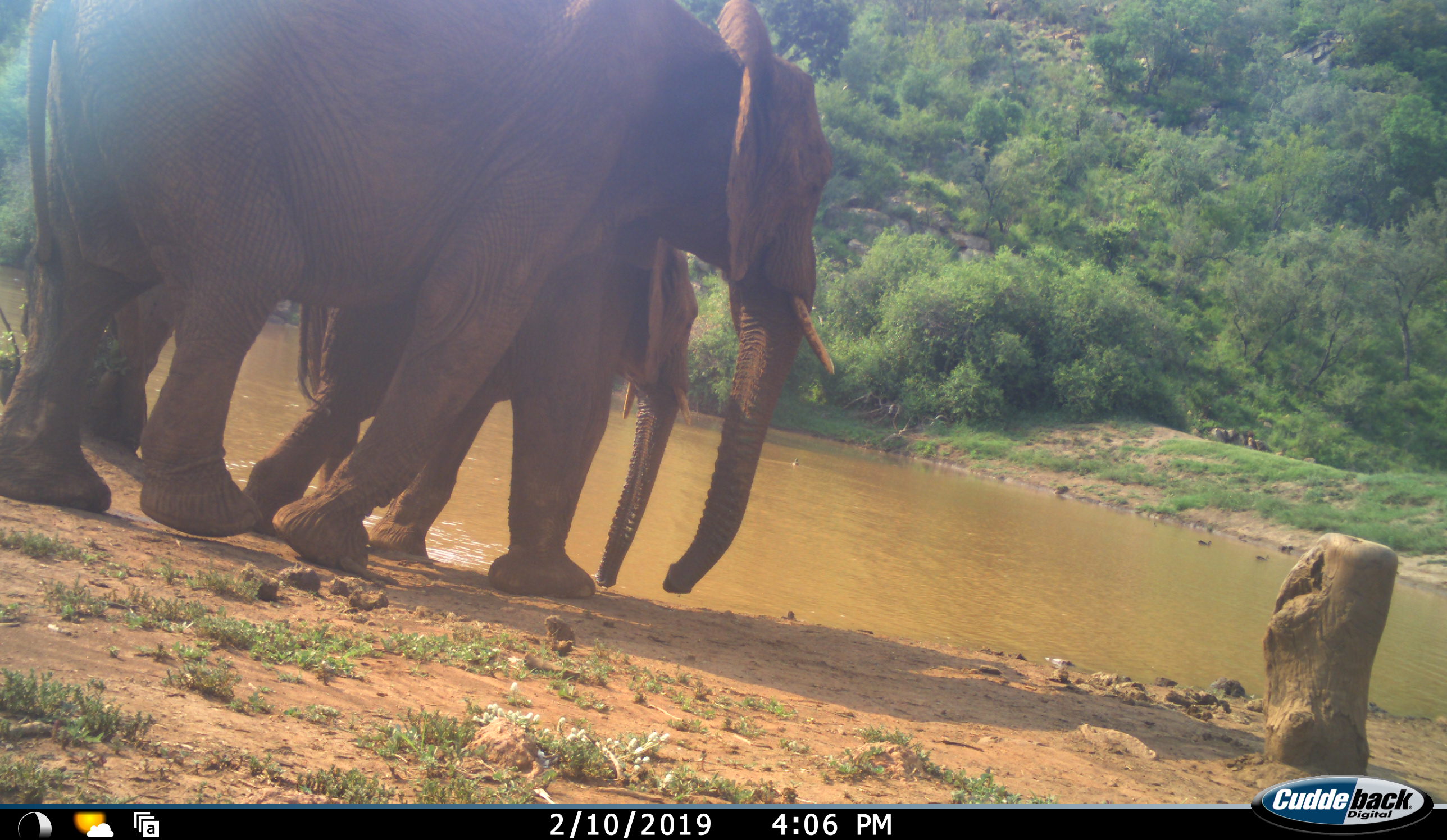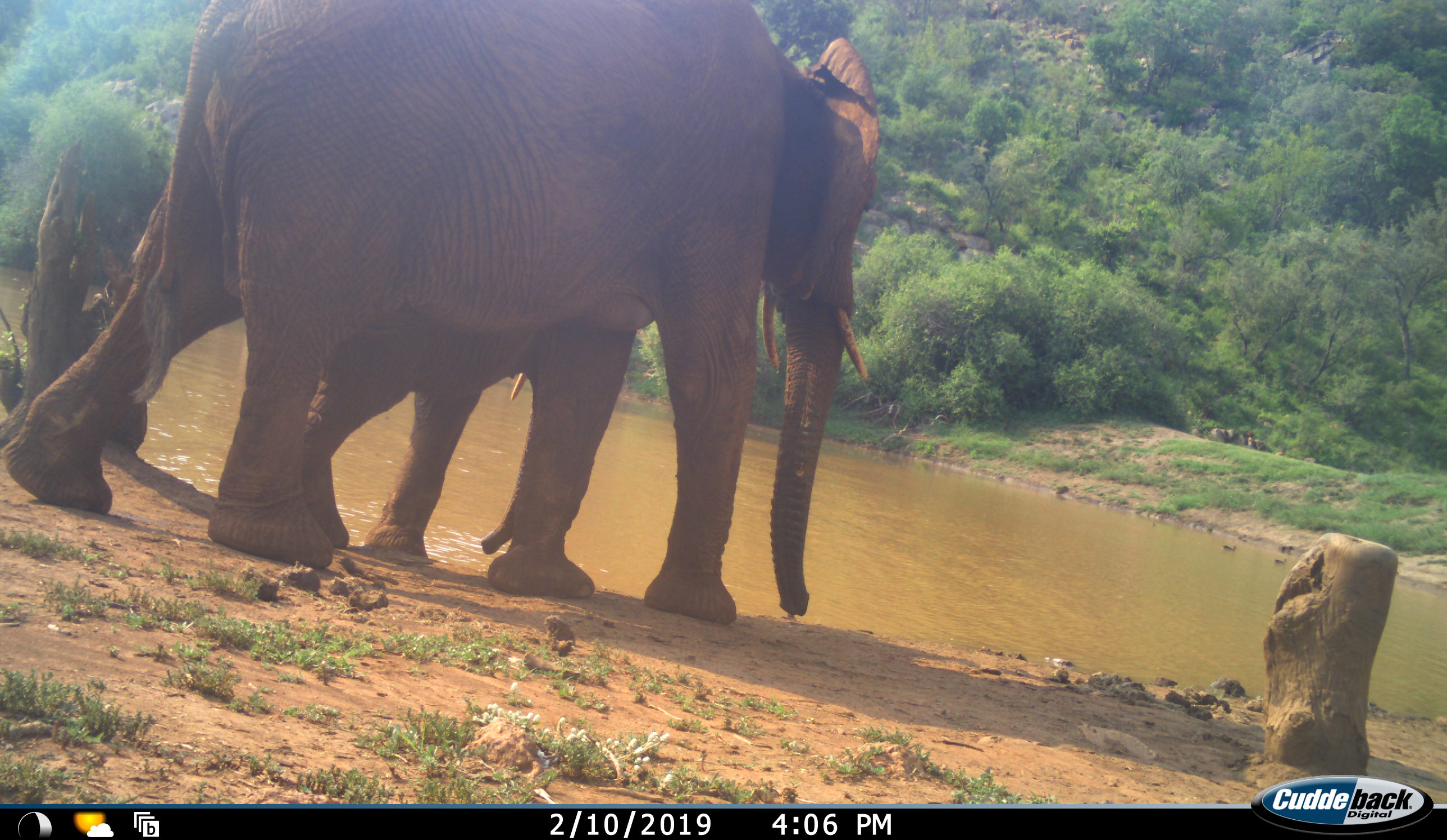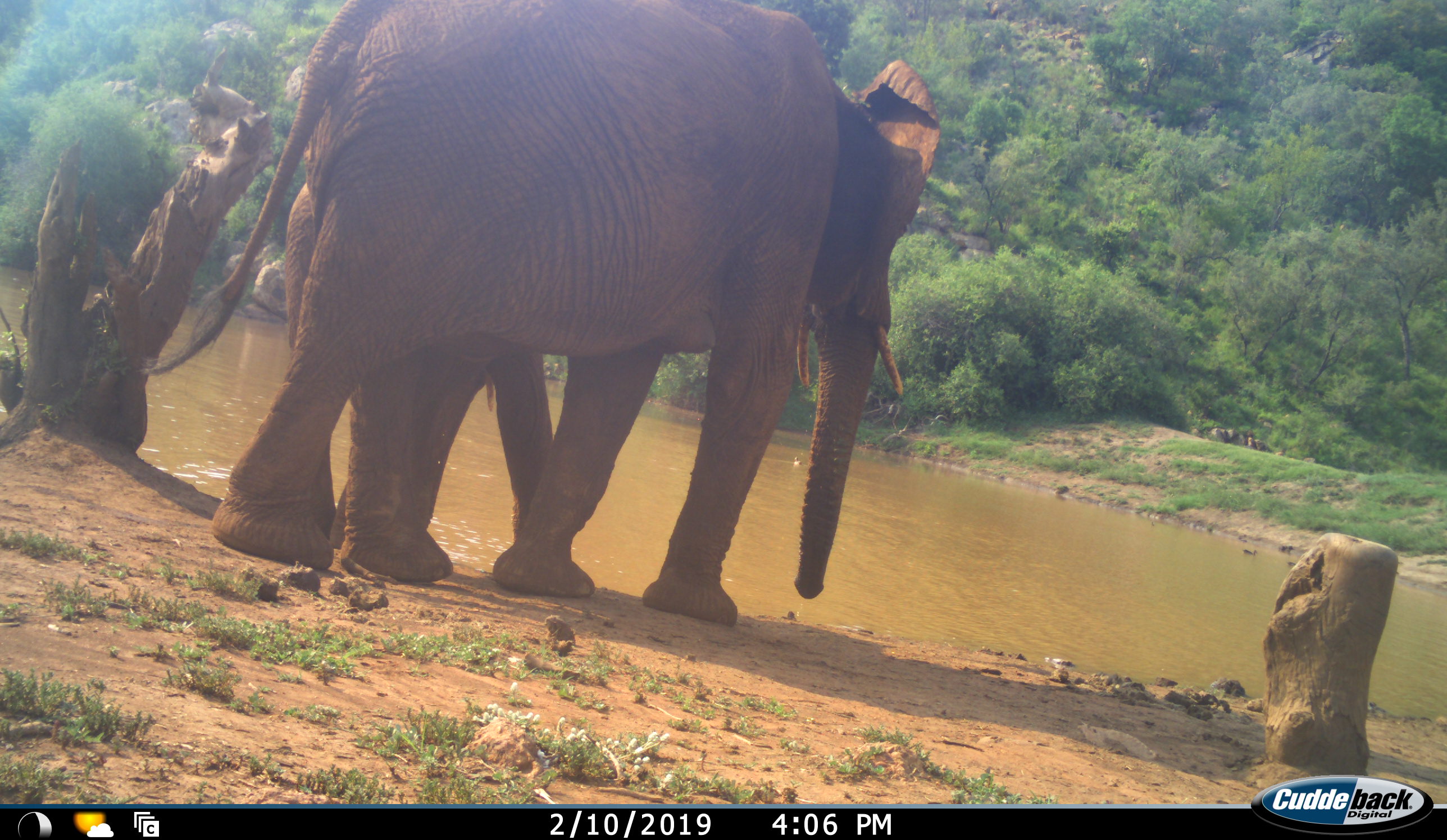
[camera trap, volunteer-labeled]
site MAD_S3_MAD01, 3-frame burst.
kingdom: Animalia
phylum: Chordata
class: Mammalia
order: Proboscidea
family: Elephantidae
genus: Loxodonta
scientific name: Loxodonta africana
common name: african bush elephant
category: elephant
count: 2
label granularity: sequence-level